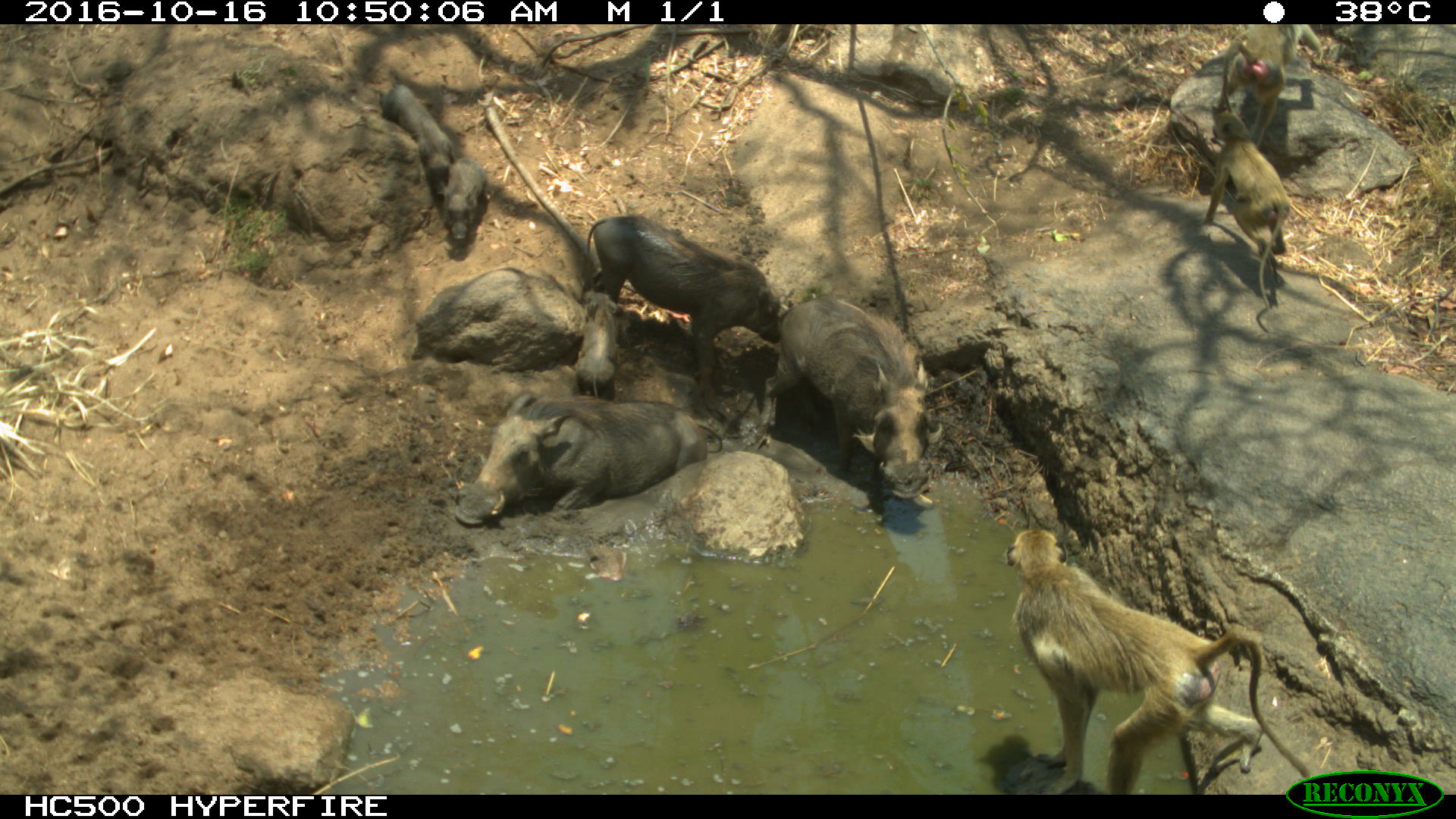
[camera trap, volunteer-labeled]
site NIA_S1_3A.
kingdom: Animalia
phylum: Chordata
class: Mammalia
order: Primates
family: Cercopithecidae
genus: Papio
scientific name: Papio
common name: baboon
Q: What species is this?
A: Baboon (Papio).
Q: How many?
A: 3.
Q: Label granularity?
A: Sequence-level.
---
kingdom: Animalia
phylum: Chordata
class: Mammalia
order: Artiodactyla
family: Suidae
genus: Phacochoerus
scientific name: Phacochoerus africanus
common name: warthog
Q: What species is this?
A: Warthog (Phacochoerus africanus).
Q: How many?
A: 6.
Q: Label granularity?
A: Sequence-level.